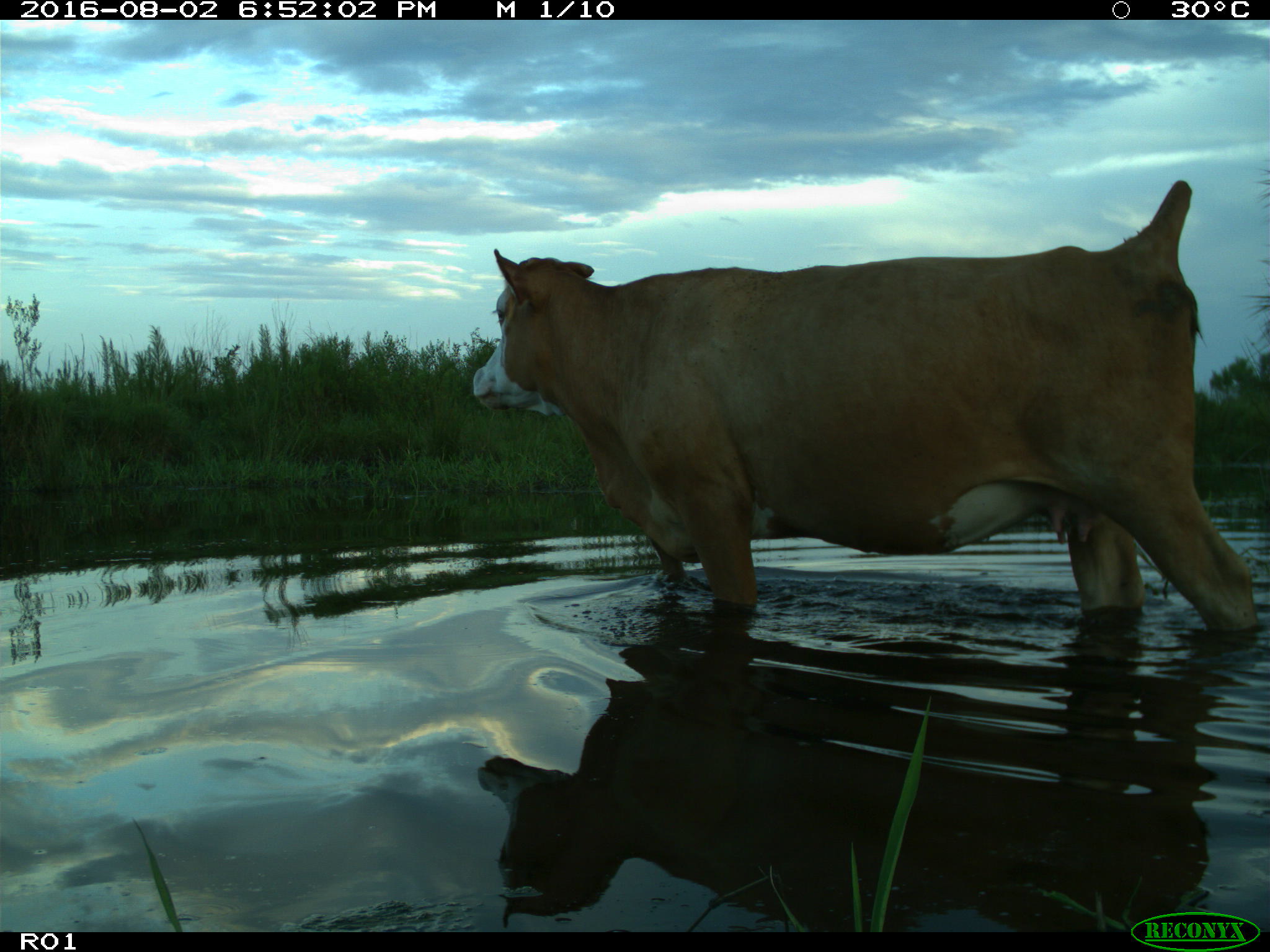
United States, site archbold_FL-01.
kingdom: Animalia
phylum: Chordata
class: Mammalia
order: Artiodactyla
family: Bovidae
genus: Bos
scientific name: Bos taurus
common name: domestic cow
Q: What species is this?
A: Bos taurus (domestic cow).